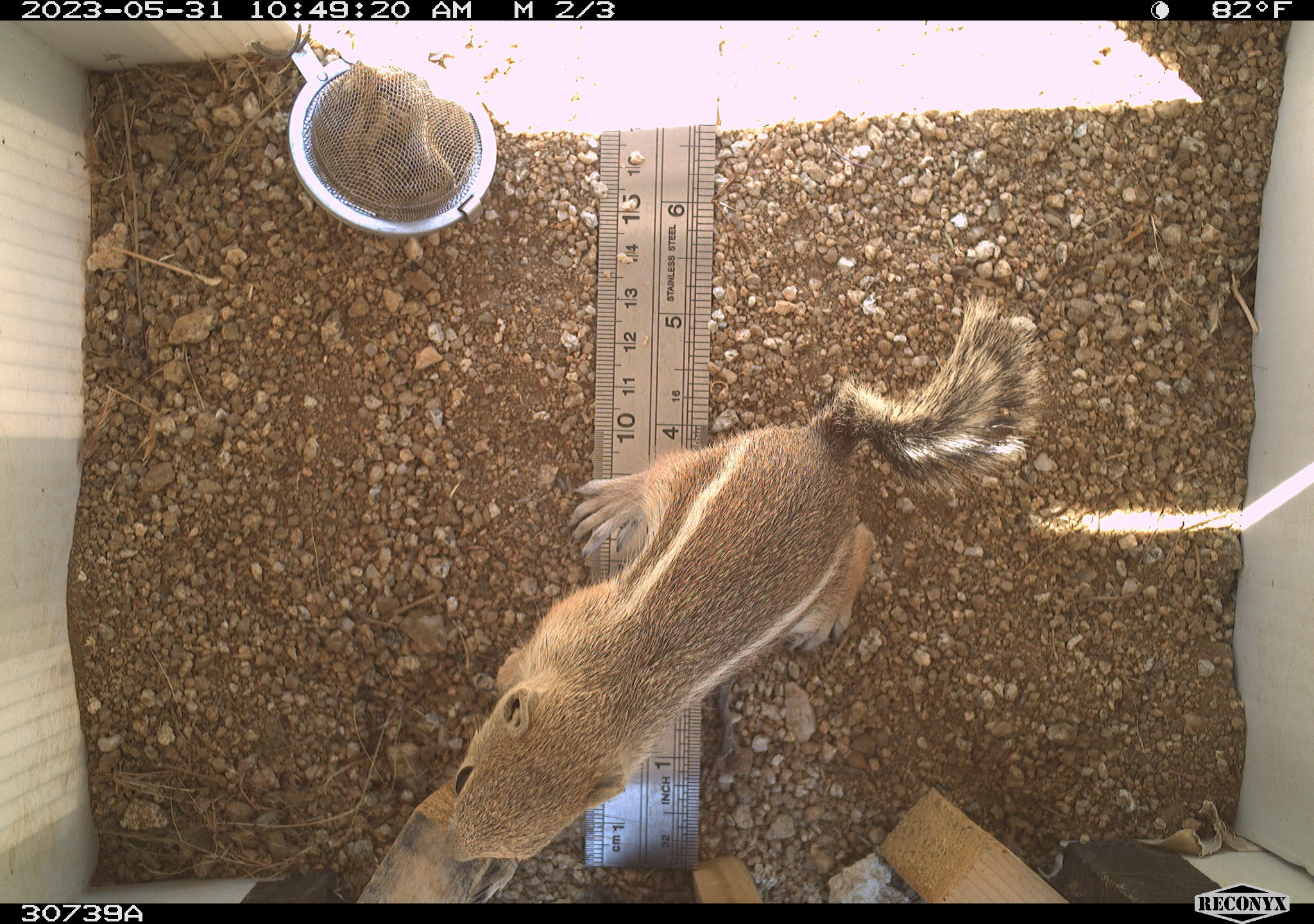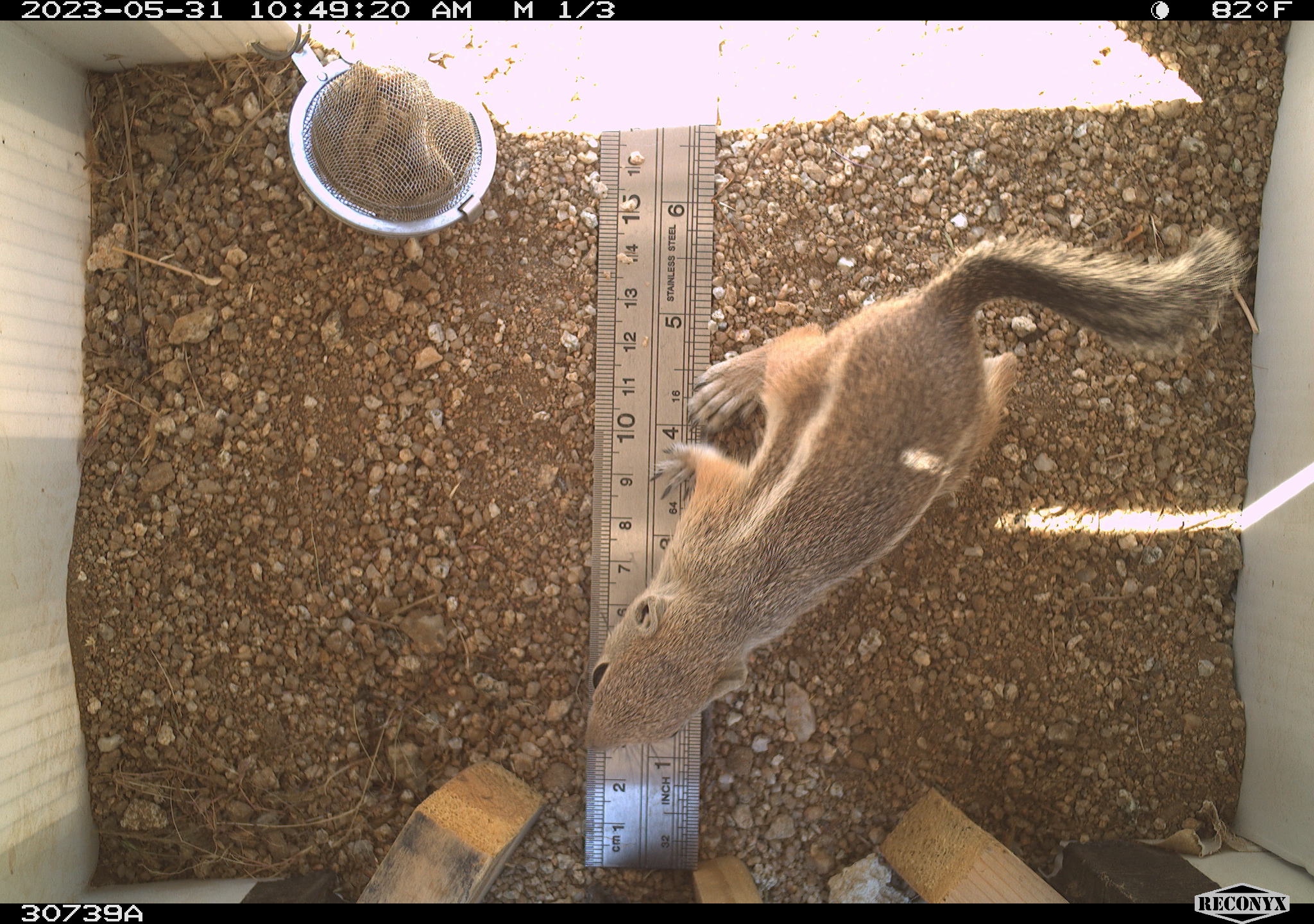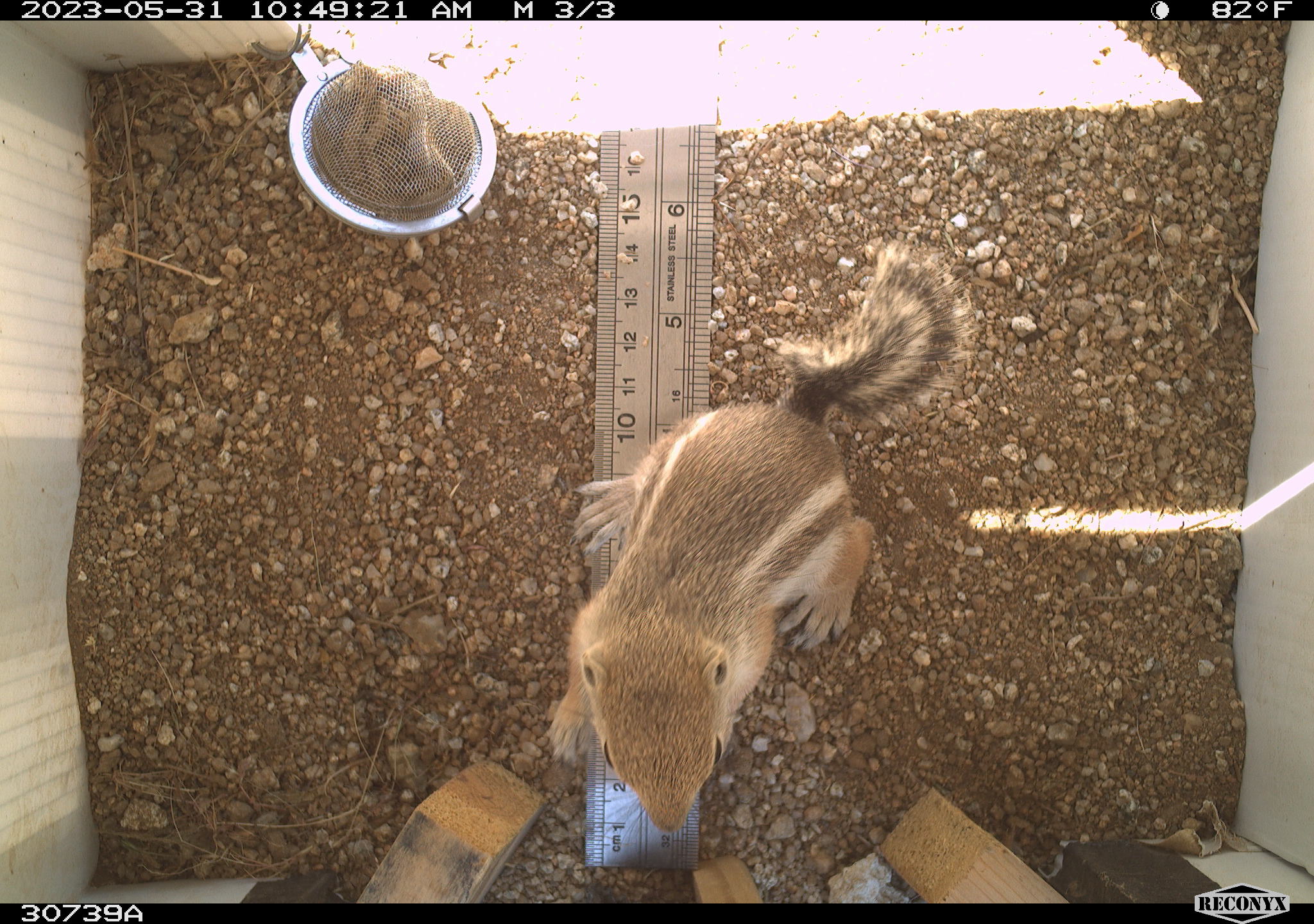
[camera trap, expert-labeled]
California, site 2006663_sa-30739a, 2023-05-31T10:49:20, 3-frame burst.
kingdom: Animalia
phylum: Chordata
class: Mammalia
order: Rodentia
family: Sciuridae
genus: Ammospermophilus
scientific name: Ammospermophilus leucurus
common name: white-tailed antelope squirrel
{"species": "white-tailed antelope squirrel (Ammospermophilus leucurus)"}